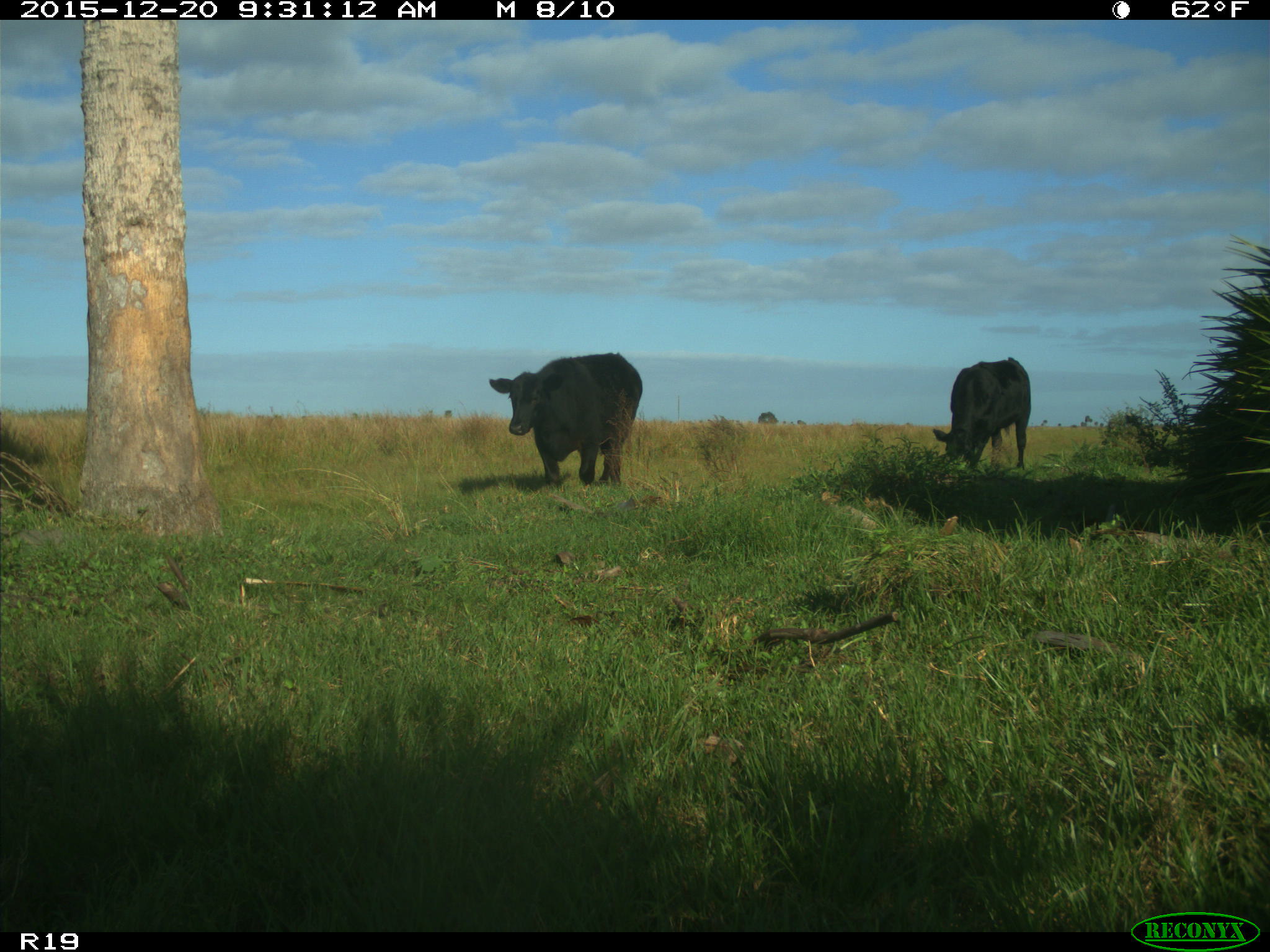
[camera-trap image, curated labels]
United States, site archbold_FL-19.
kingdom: Animalia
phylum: Chordata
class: Mammalia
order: Artiodactyla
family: Bovidae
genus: Bos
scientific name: Bos taurus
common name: domestic cow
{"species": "Bos taurus (domestic cow)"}